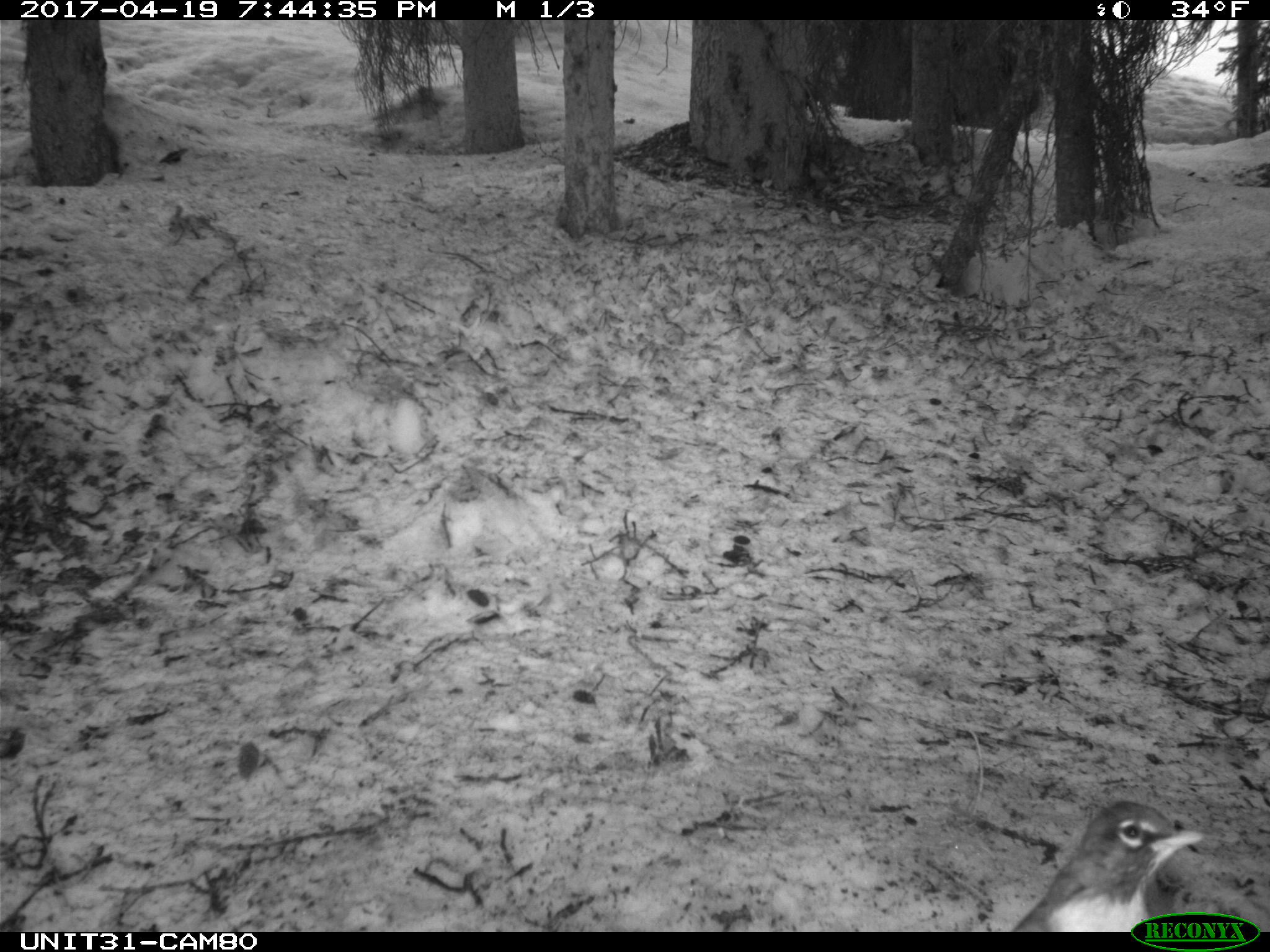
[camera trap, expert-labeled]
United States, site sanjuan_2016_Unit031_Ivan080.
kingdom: Animalia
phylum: Chordata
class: Aves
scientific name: Aves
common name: birds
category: unidentified bird